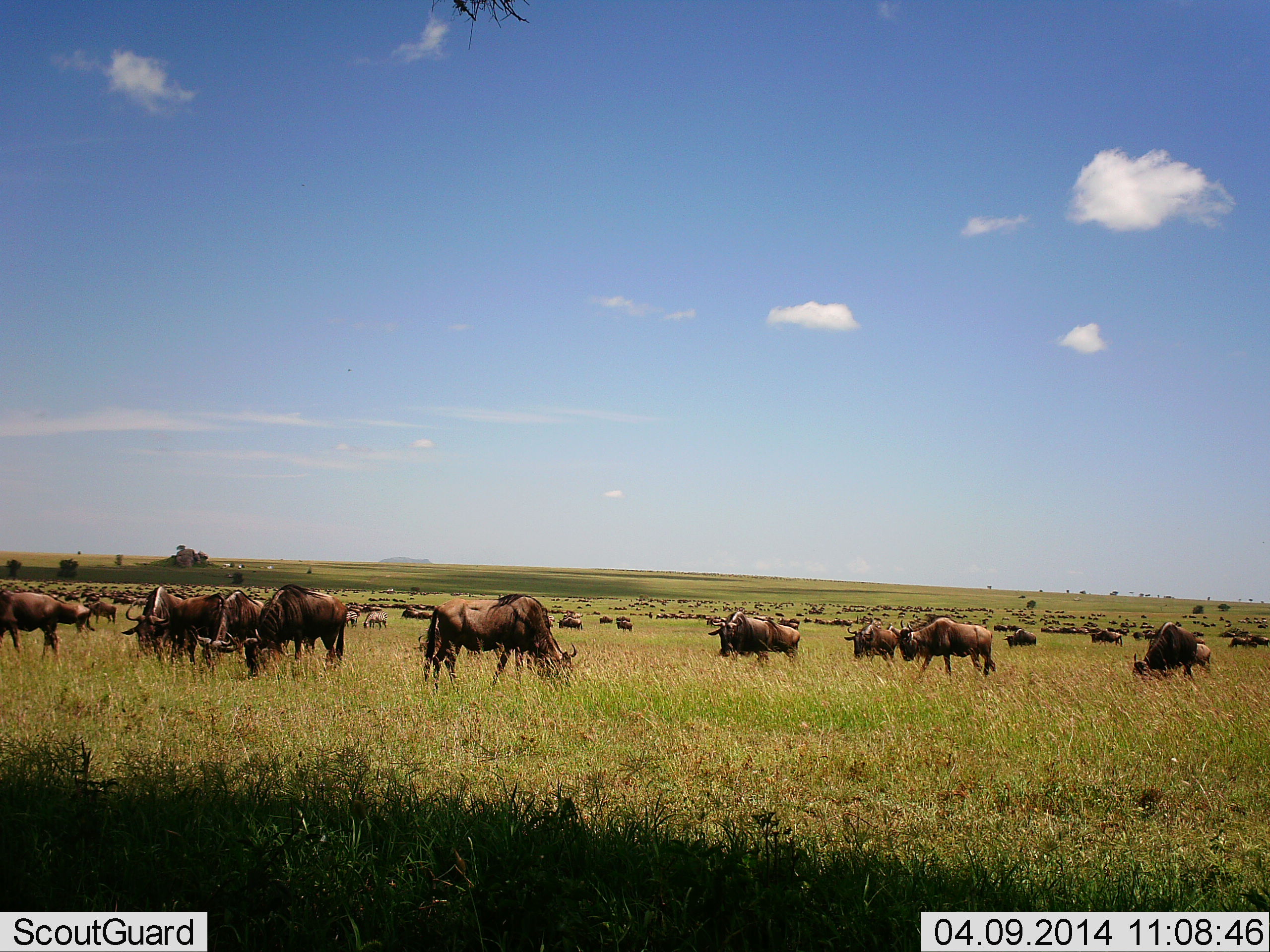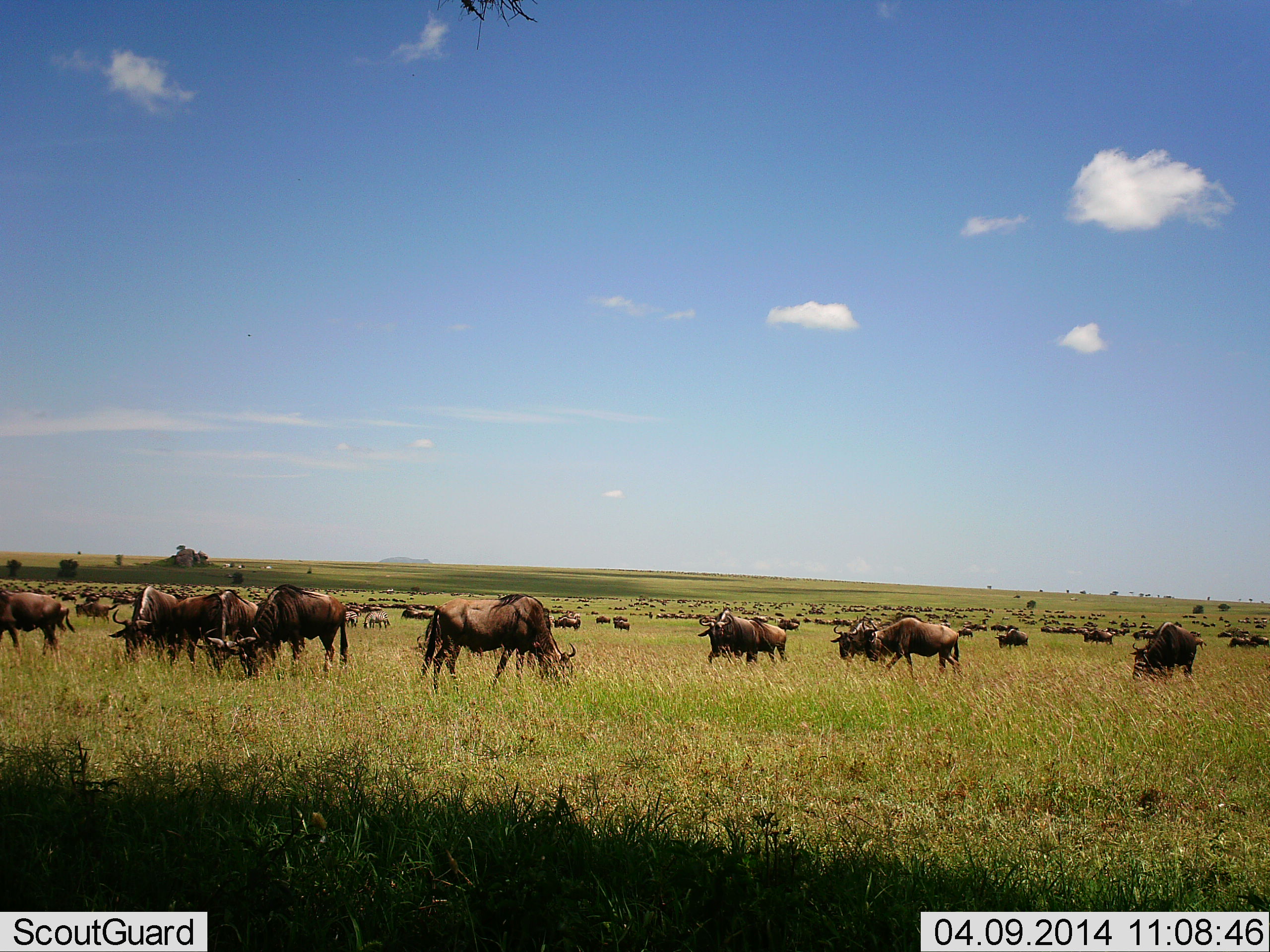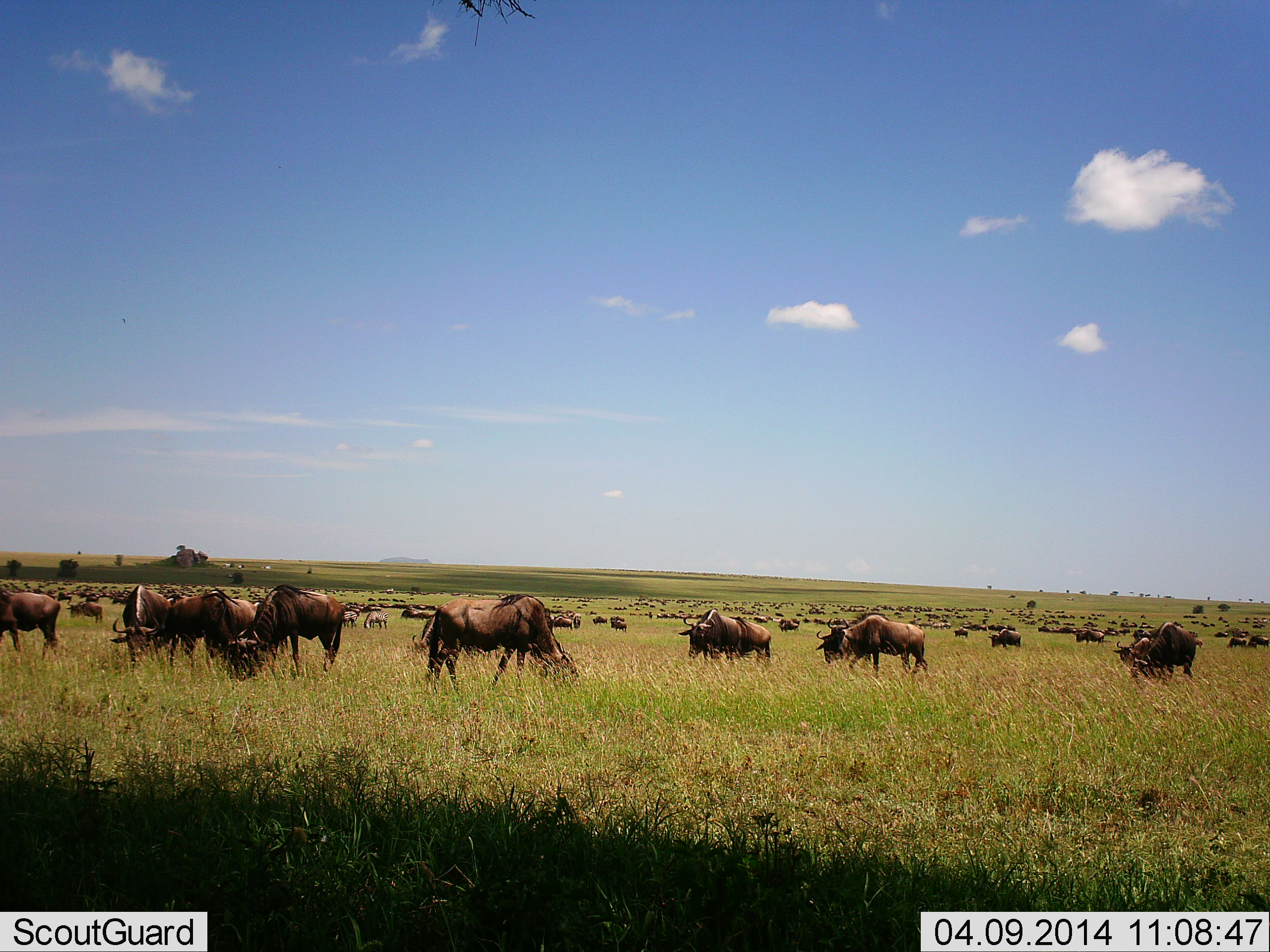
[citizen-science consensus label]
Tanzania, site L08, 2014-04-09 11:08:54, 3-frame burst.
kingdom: Animalia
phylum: Chordata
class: Mammalia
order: Artiodactyla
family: Bovidae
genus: Connochaetes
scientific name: Connochaetes taurinus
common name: blue wildebeest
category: wildebeest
Wildebeest (blue wildebeest) (Connochaetes taurinus), count 51+. Behavior (volunteer vote fractions): standing 30%, resting 10%, moving 80%, interacting 0%. Young present (vote fraction): 0%. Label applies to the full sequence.